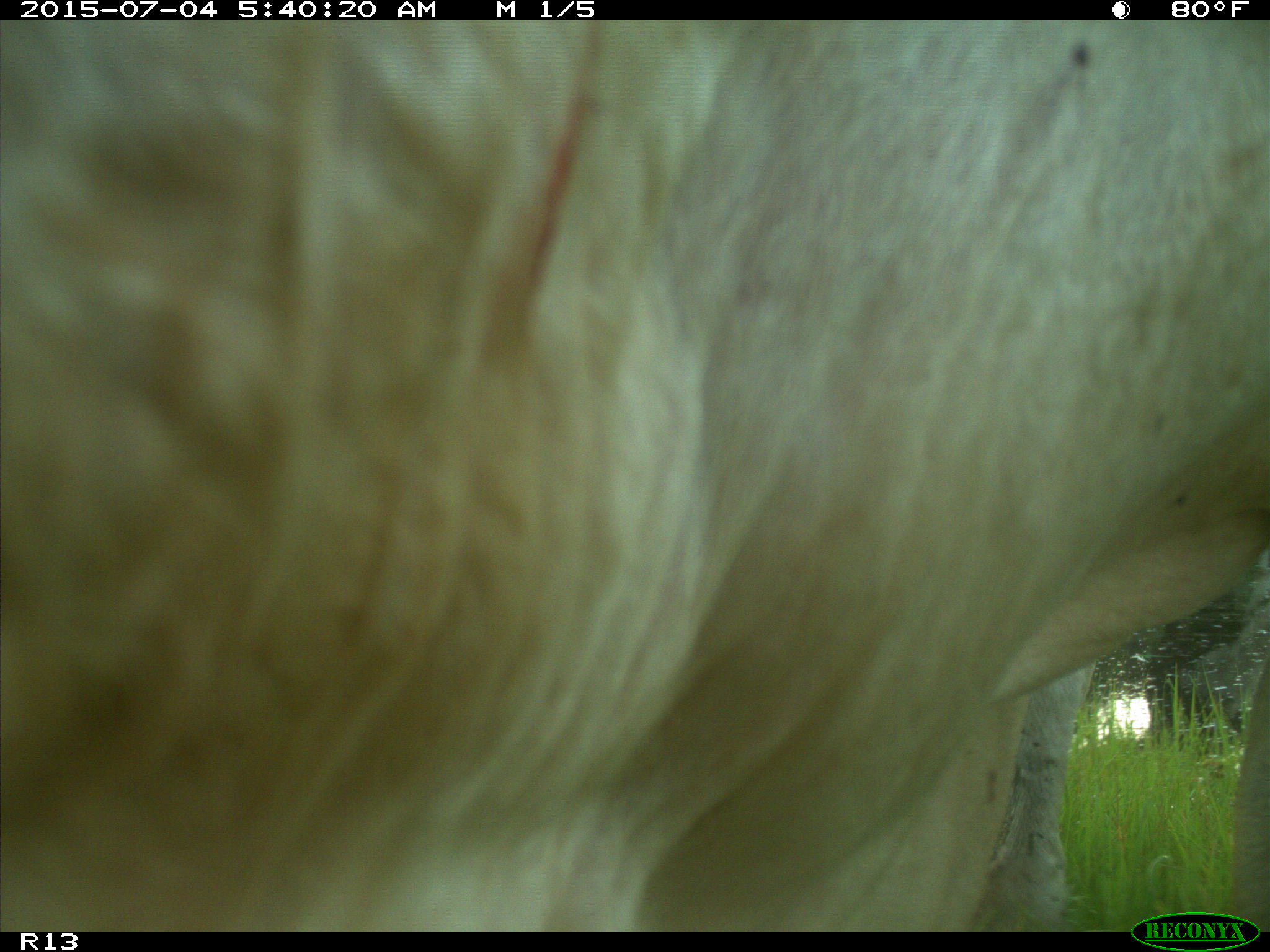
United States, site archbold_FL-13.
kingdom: Animalia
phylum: Chordata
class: Mammalia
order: Artiodactyla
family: Bovidae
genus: Bos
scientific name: Bos taurus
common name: domestic cow